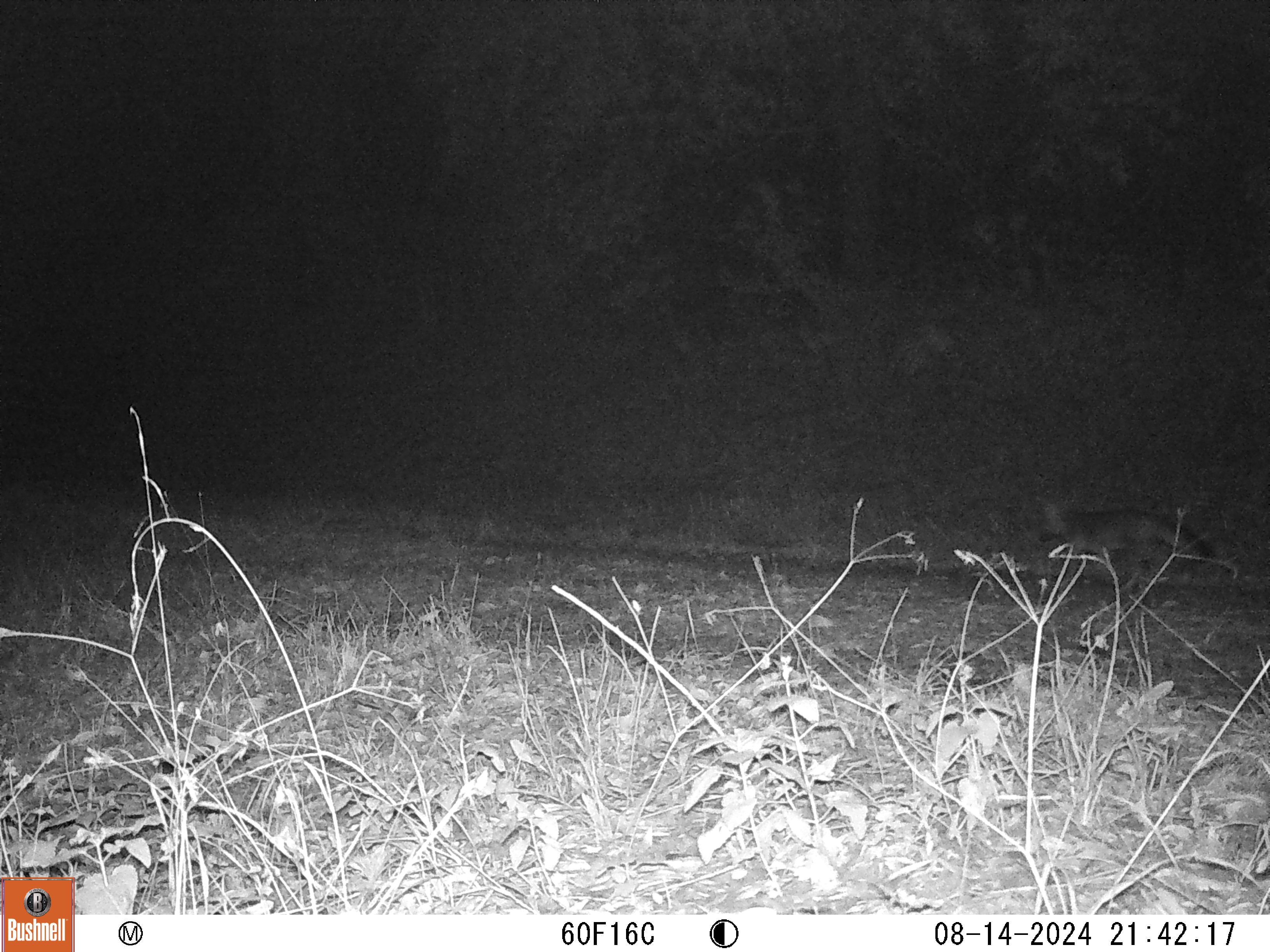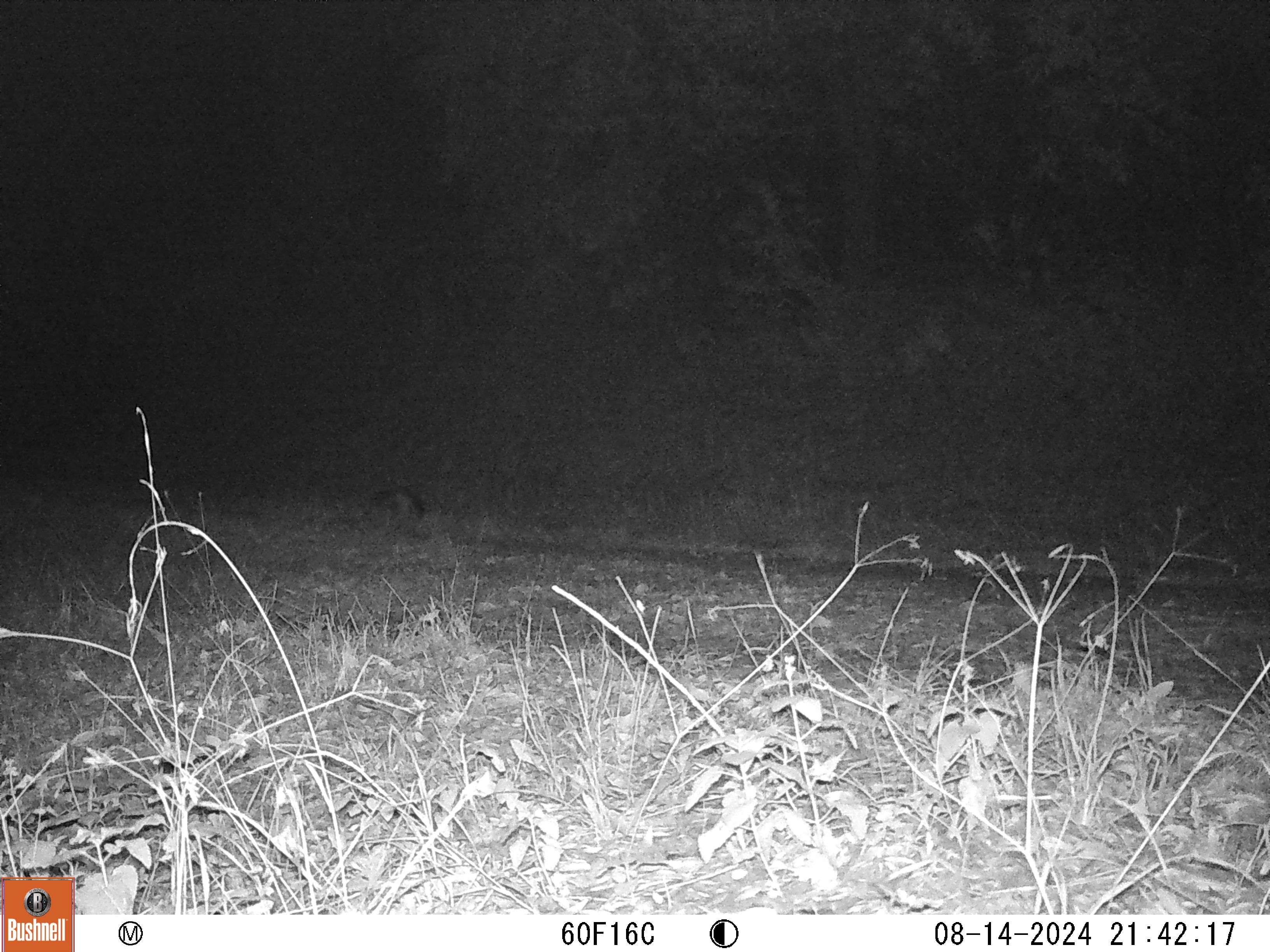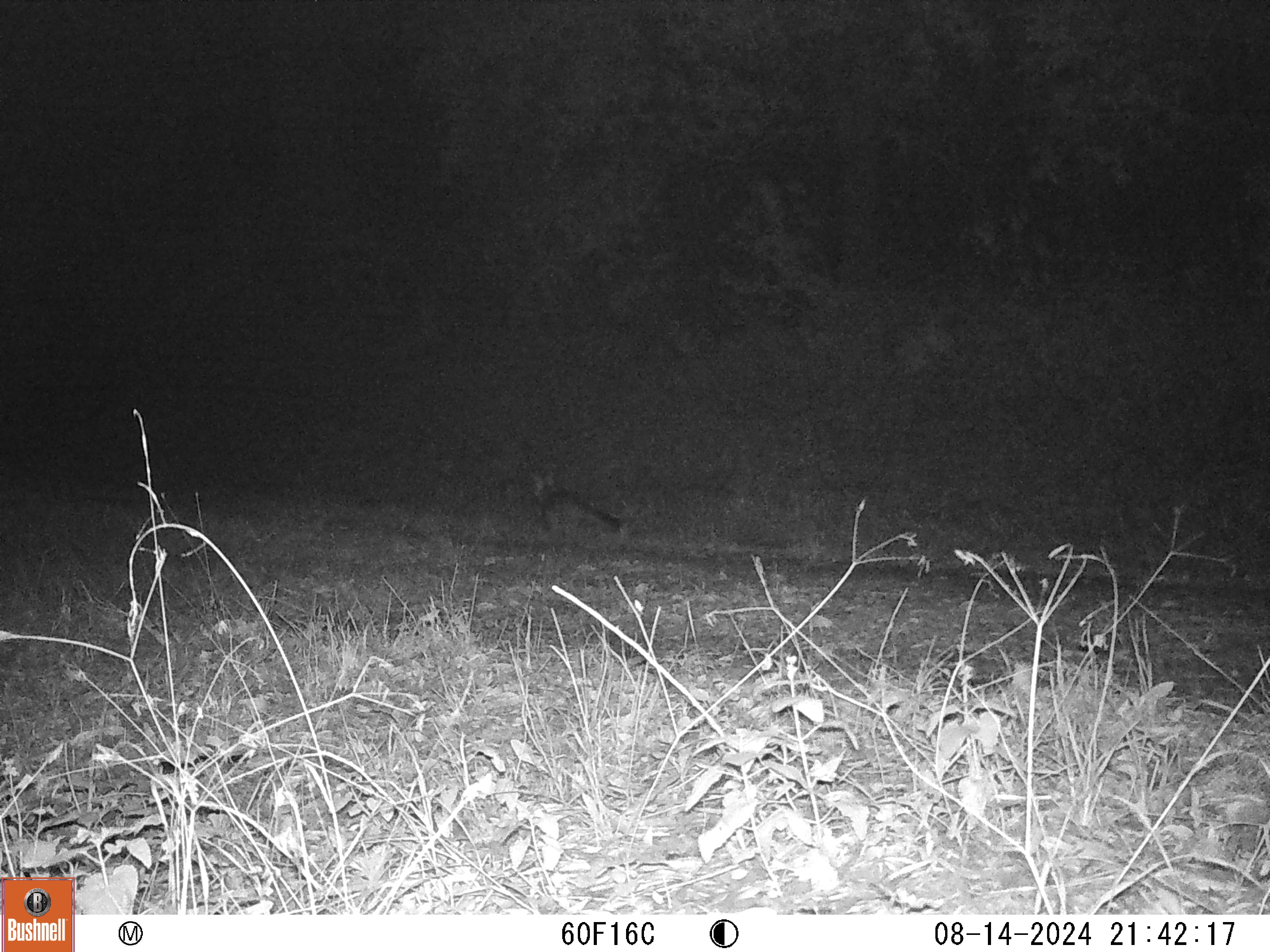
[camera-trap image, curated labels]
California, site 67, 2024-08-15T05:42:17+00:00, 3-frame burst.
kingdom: Animalia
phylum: Chordata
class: Mammalia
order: Carnivora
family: Canidae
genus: Urocyon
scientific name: Urocyon cinereoargenteus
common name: gray fox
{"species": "gray fox (Urocyon cinereoargenteus)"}